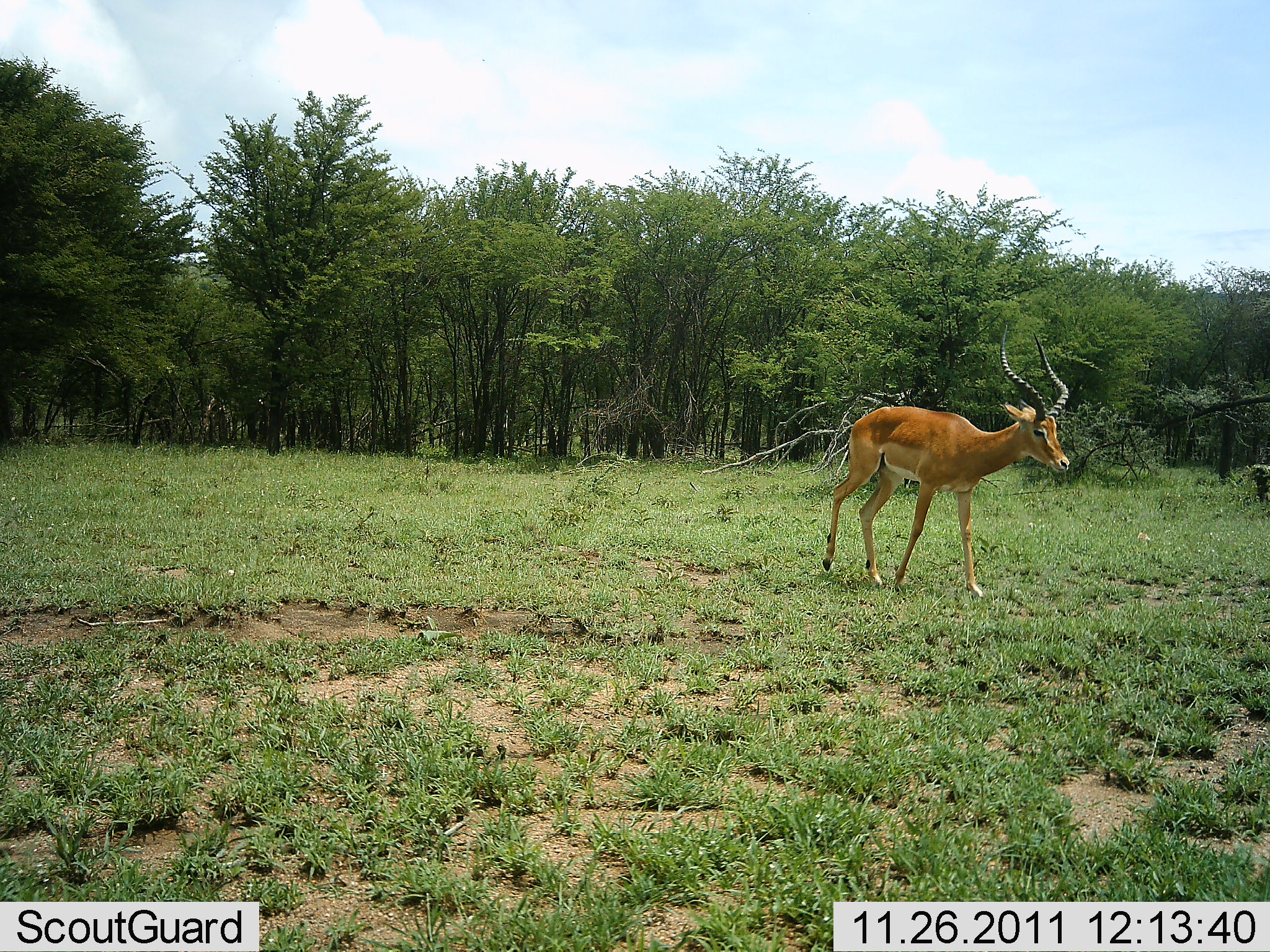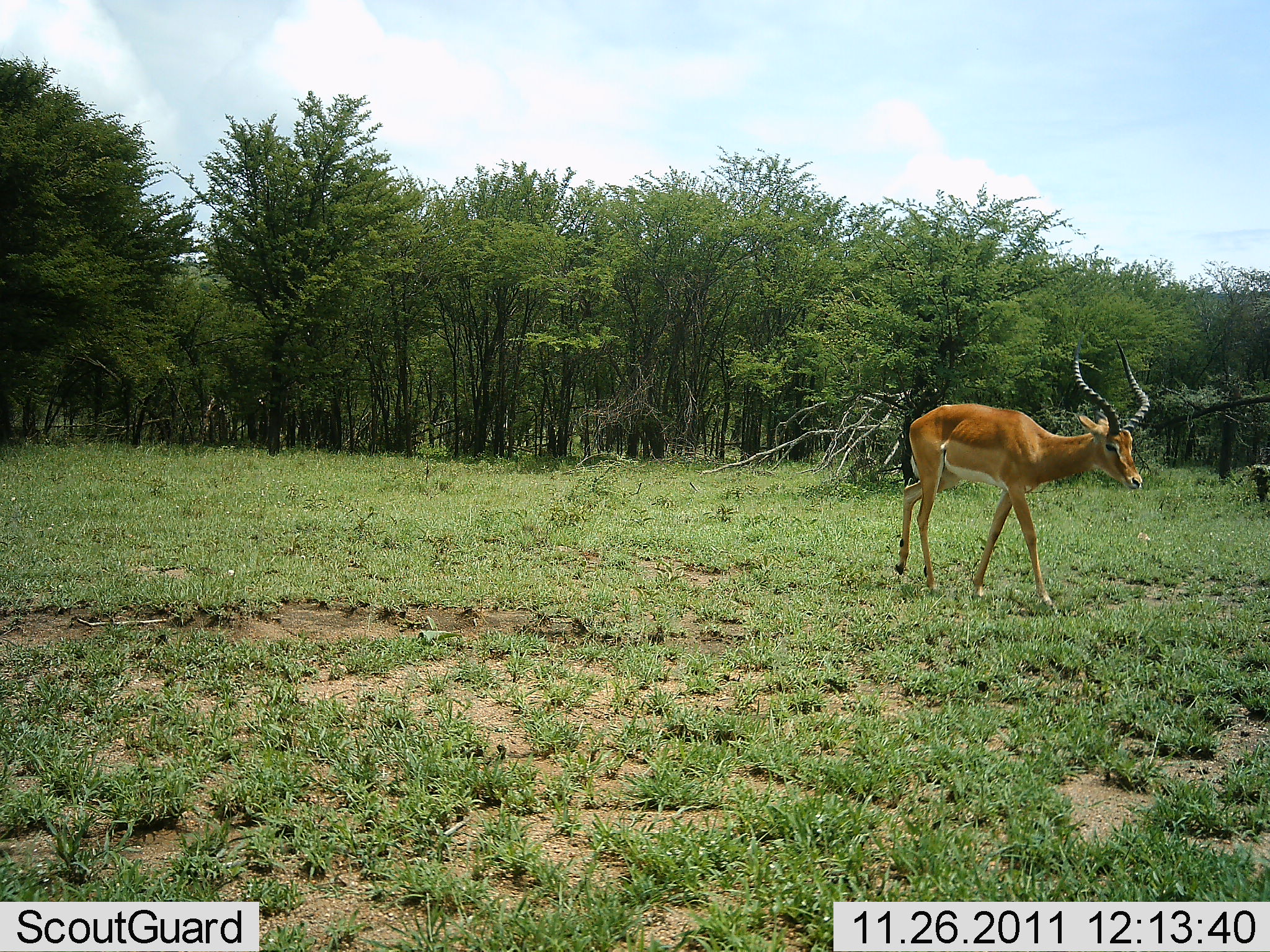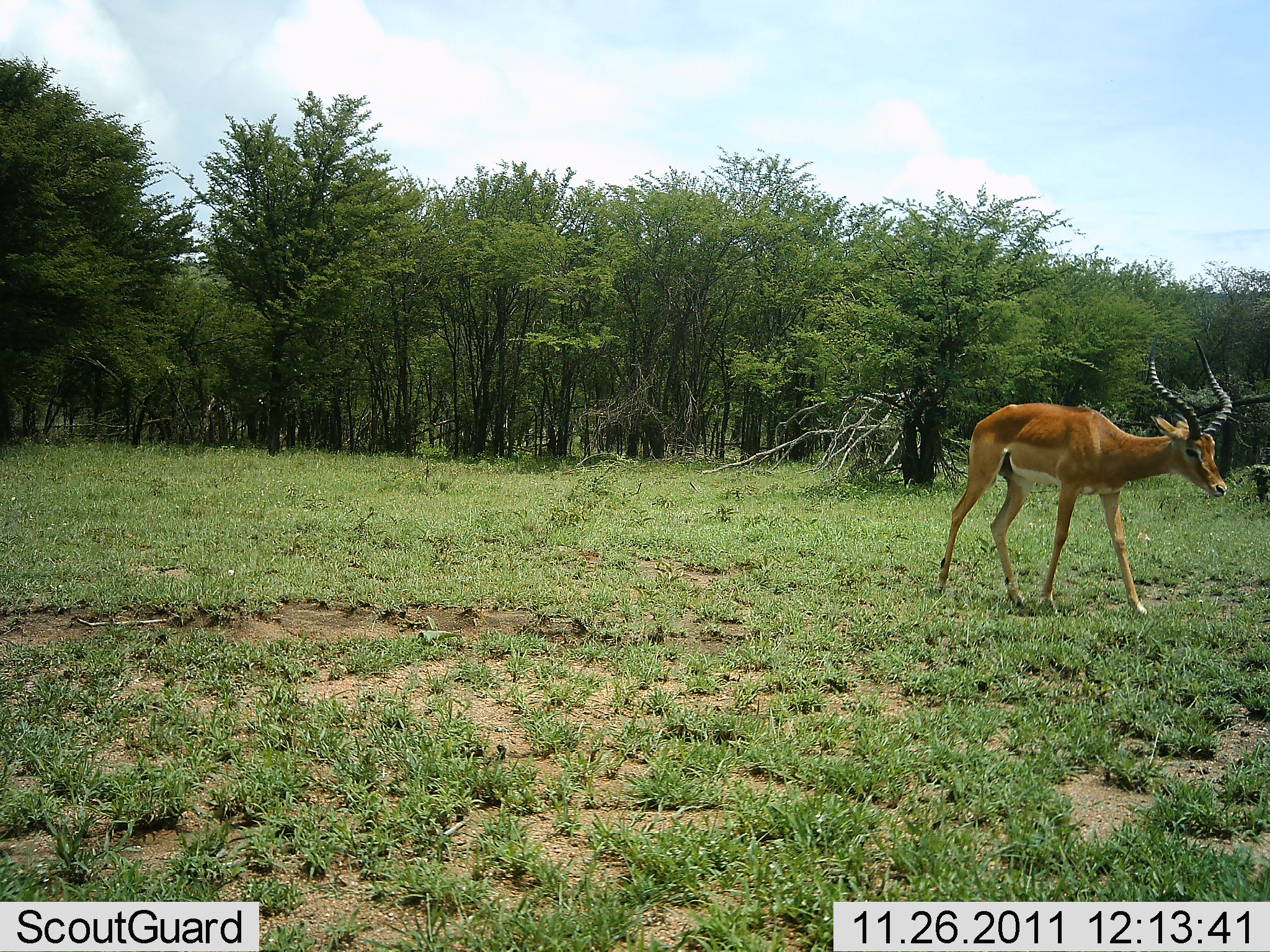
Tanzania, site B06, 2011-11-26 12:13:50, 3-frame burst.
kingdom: Animalia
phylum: Chordata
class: Mammalia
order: Artiodactyla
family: Bovidae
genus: Aepyceros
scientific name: Aepyceros melampus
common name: impala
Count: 1.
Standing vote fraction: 20%.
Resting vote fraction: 0%.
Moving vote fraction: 100%.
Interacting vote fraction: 0%.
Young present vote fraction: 0%.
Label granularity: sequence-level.